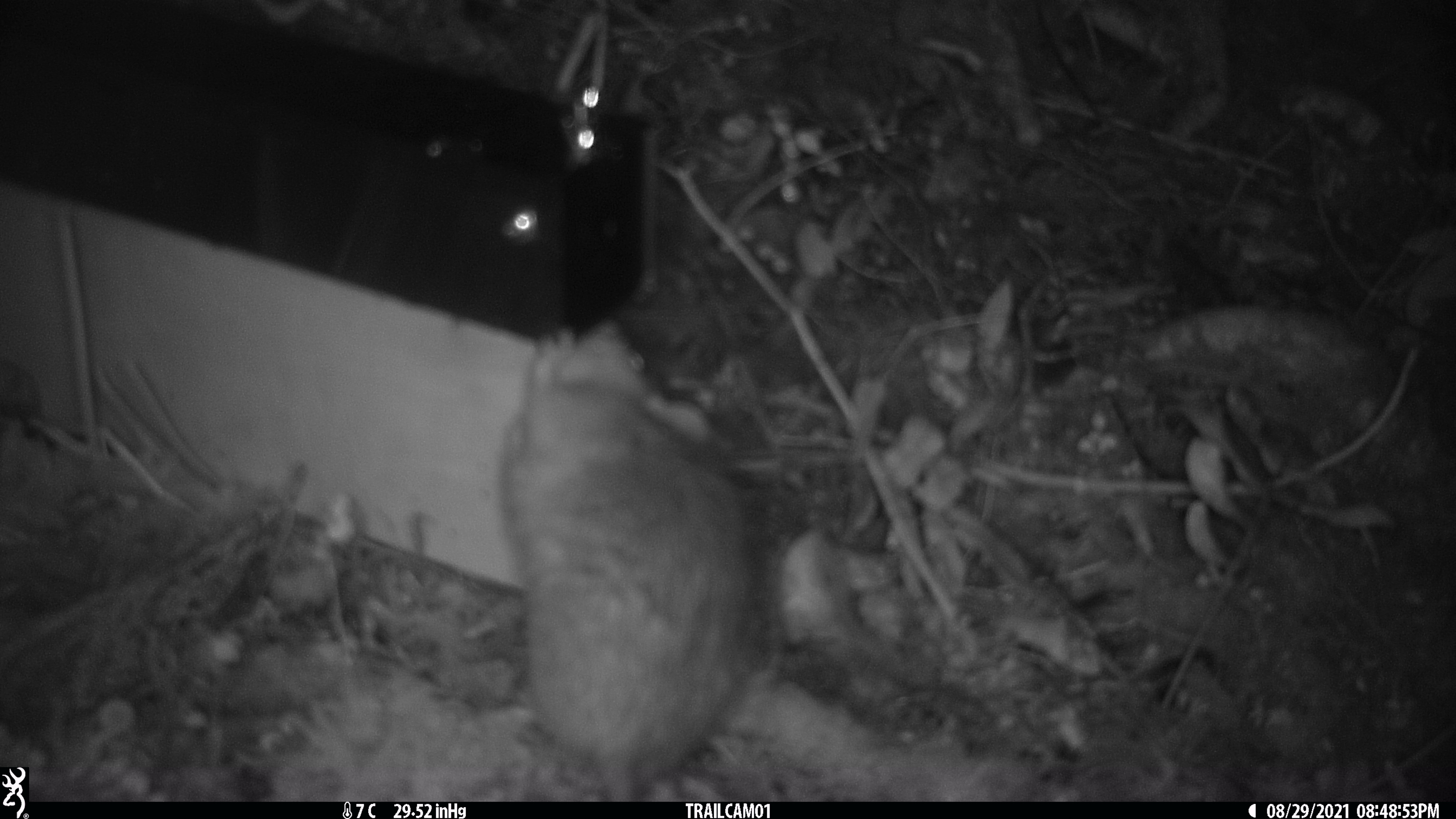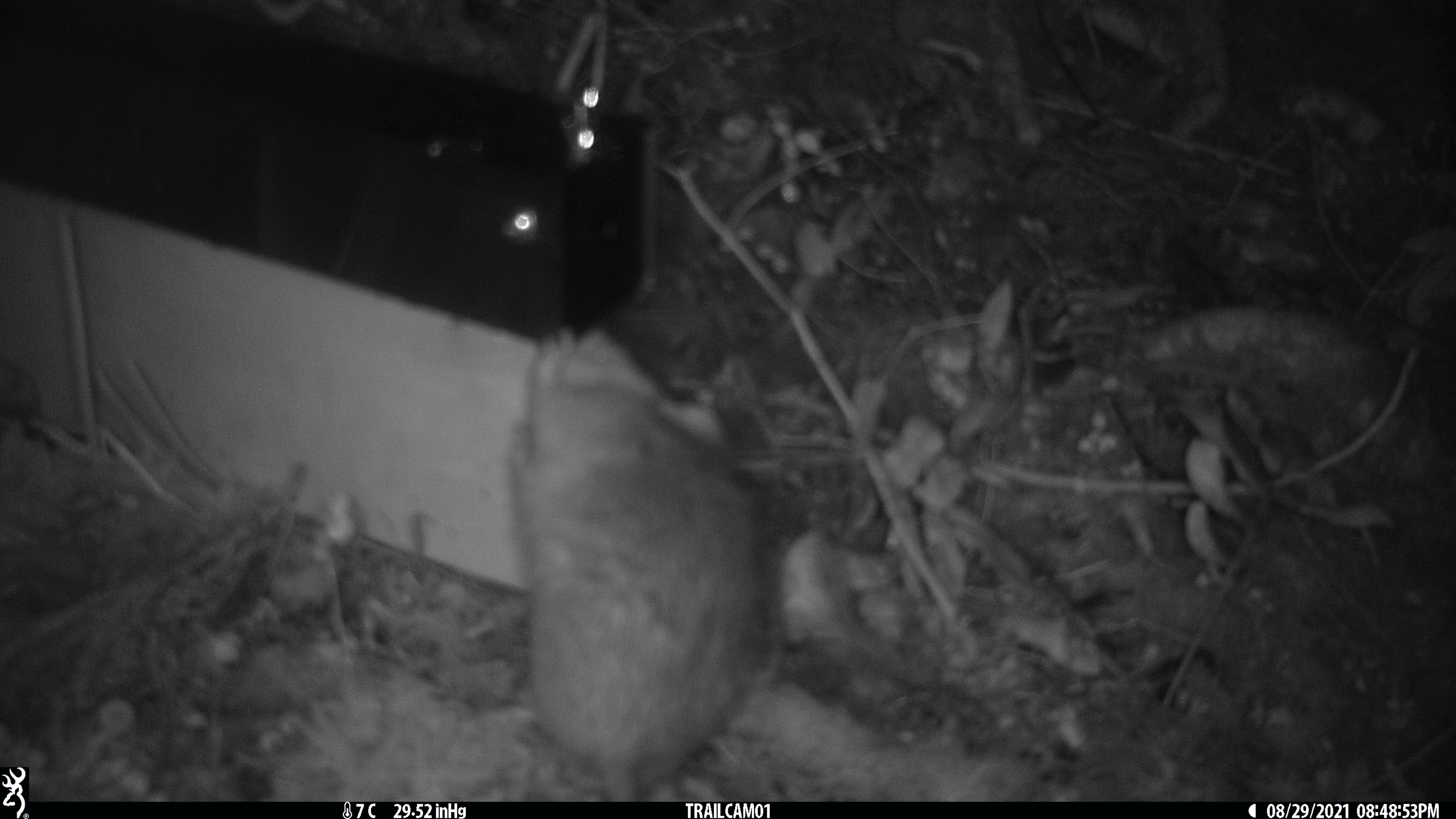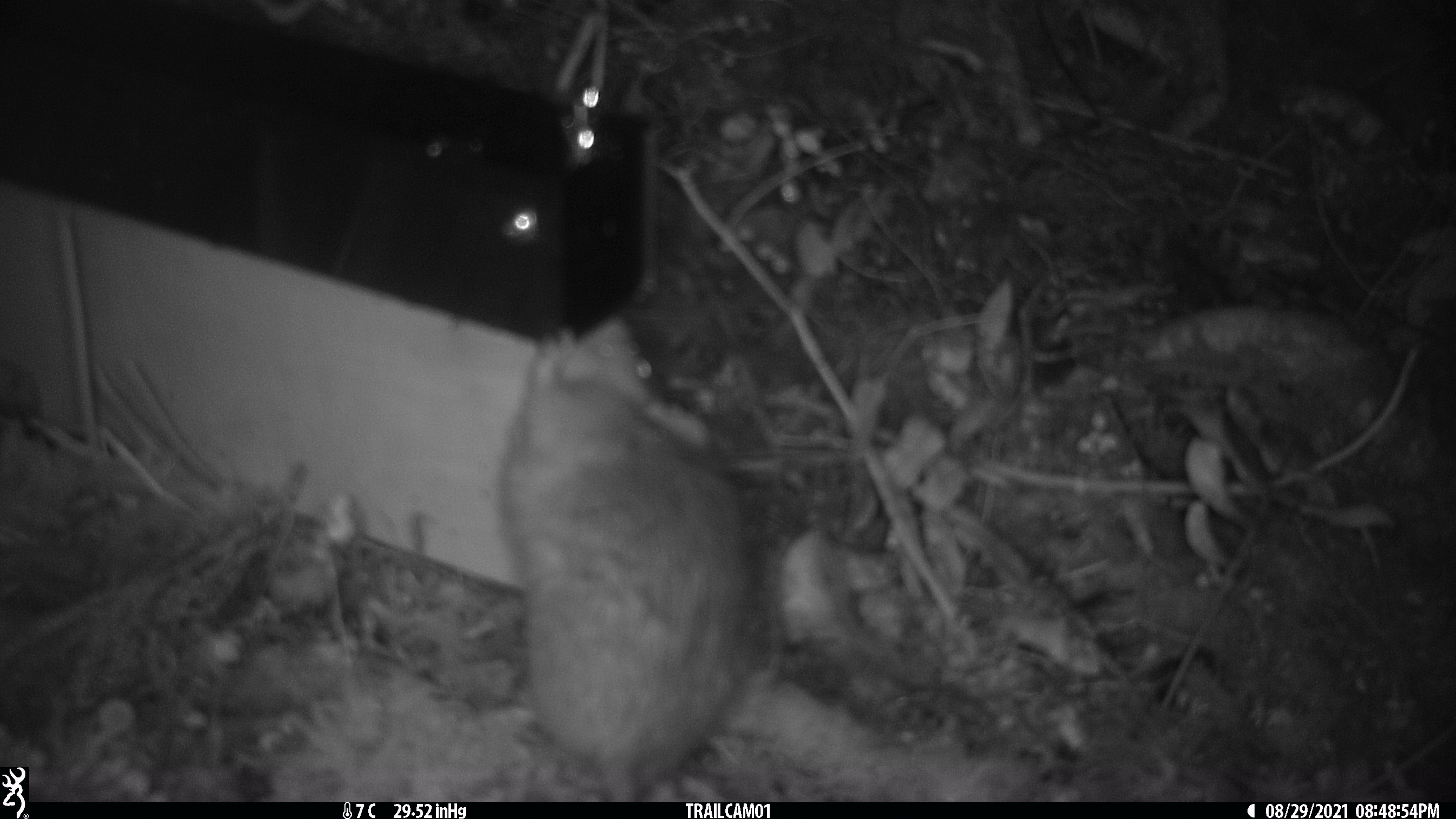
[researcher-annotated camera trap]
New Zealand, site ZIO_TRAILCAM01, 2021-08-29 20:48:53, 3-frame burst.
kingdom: Animalia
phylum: Chordata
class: Mammalia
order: Rodentia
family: Muridae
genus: Rattus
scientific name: Rattus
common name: rat